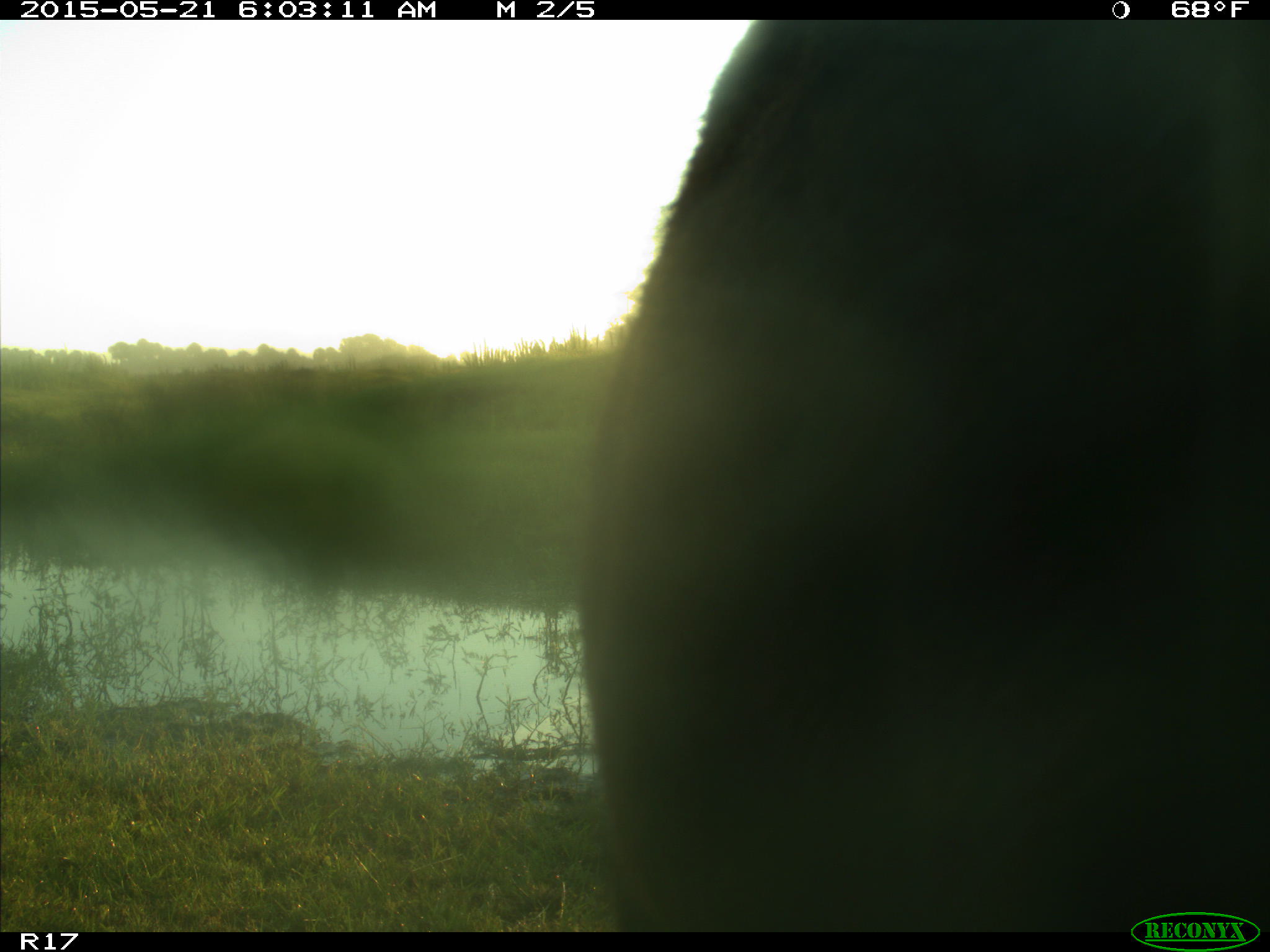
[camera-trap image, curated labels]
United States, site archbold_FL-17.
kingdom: Animalia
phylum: Chordata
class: Mammalia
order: Artiodactyla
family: Bovidae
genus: Bos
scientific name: Bos taurus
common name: domestic cow